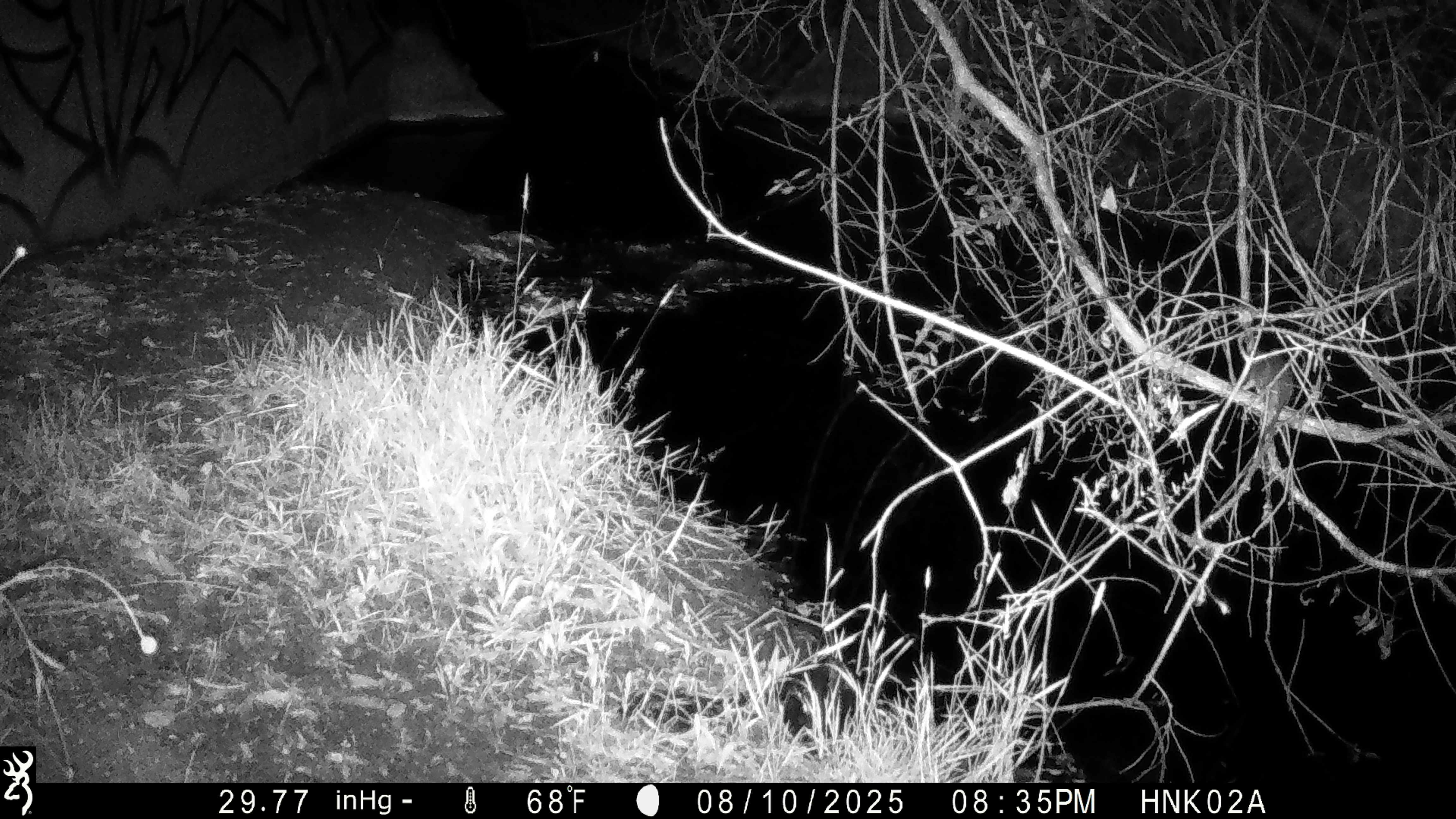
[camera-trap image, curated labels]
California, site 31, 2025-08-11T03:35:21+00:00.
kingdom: Animalia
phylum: Chordata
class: Mammalia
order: Rodentia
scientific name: Rodentia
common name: mouse or rat